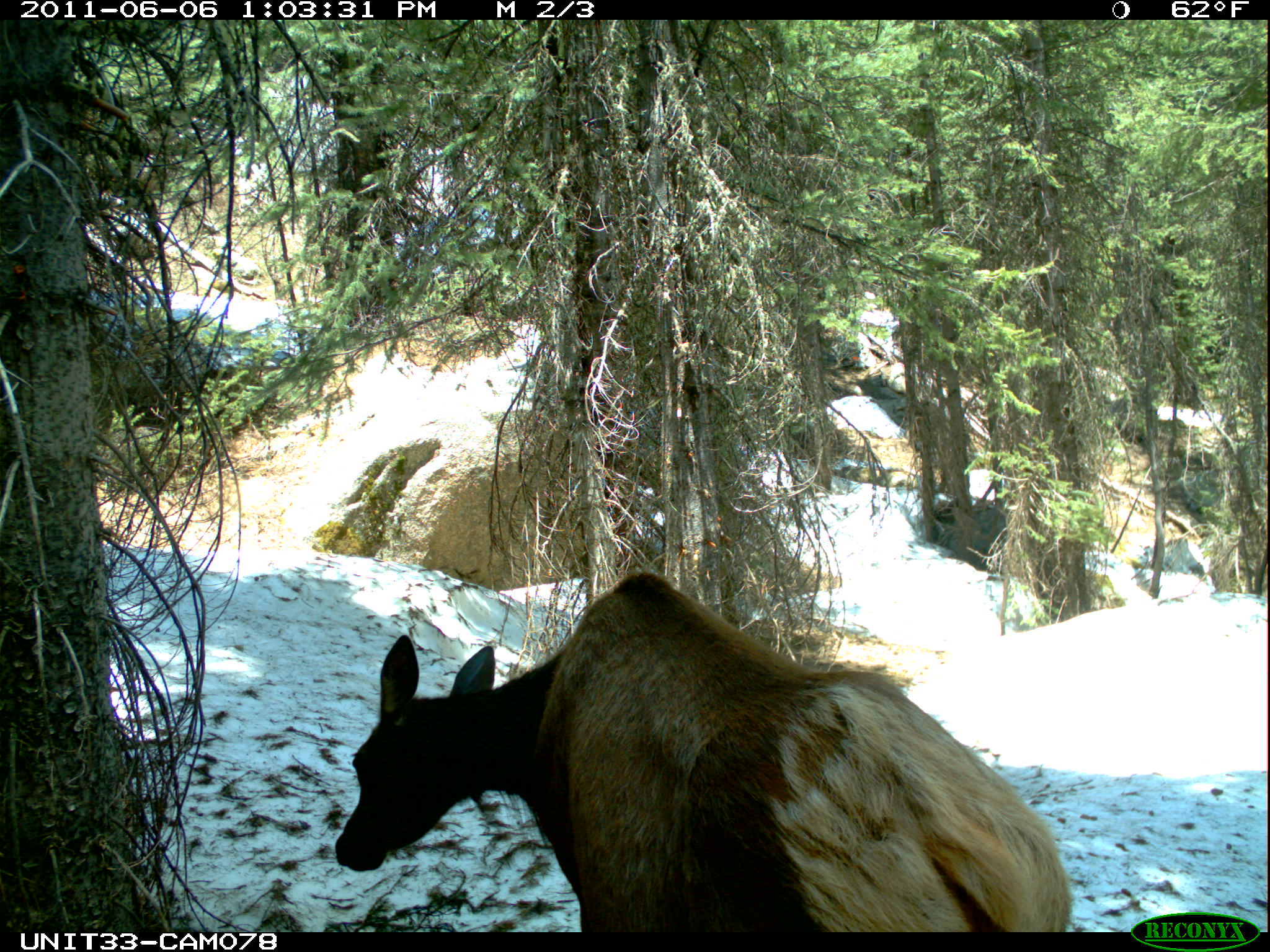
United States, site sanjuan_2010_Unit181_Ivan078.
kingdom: Animalia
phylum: Chordata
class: Mammalia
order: Artiodactyla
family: Cervidae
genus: Cervus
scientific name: Cervus elaphus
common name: red deer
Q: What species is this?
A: Cervus elaphus (red deer).